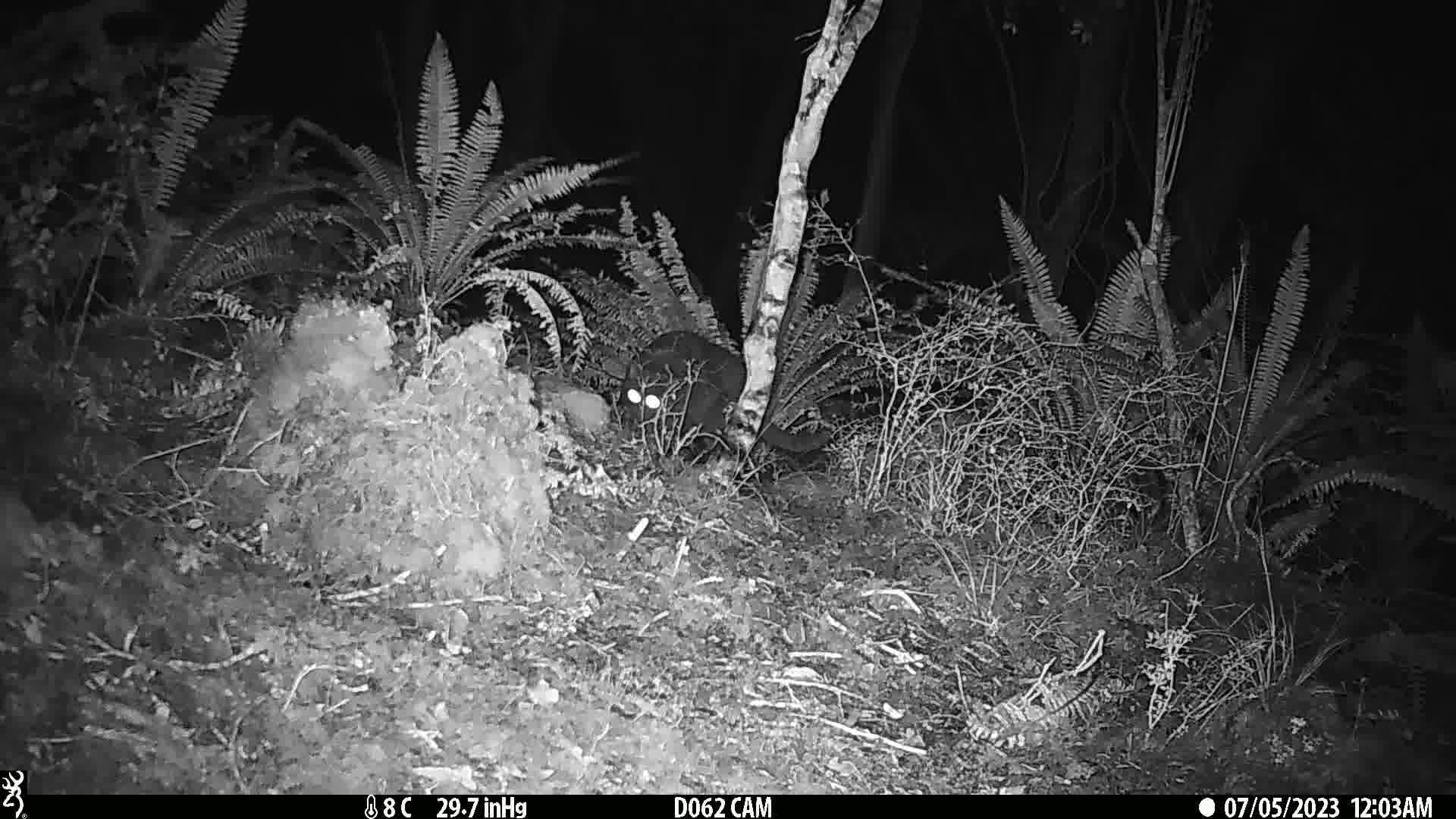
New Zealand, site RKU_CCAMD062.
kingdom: Animalia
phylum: Chordata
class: Mammalia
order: Carnivora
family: Felidae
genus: Felis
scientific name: Felis catus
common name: domestic cat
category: cat